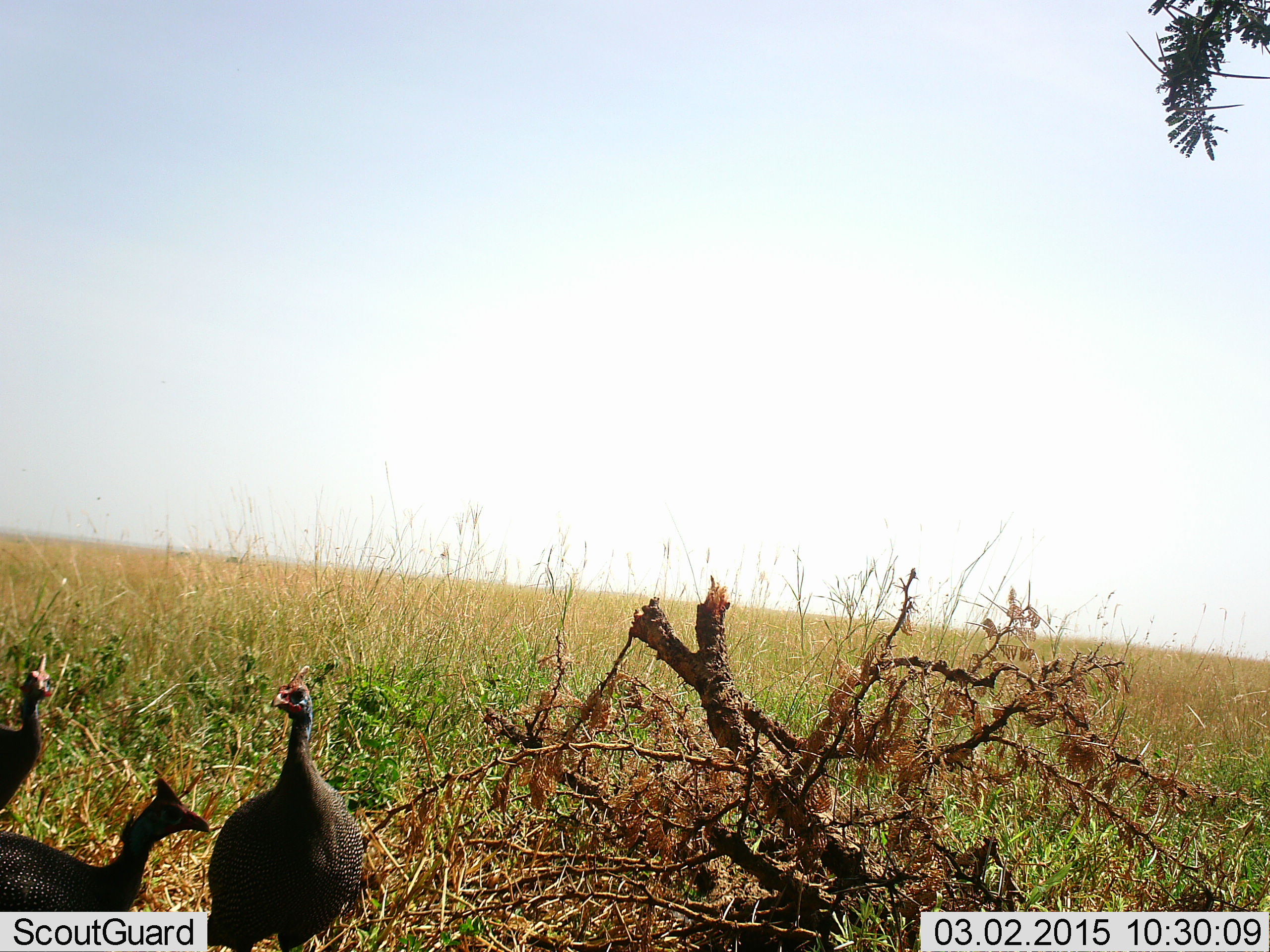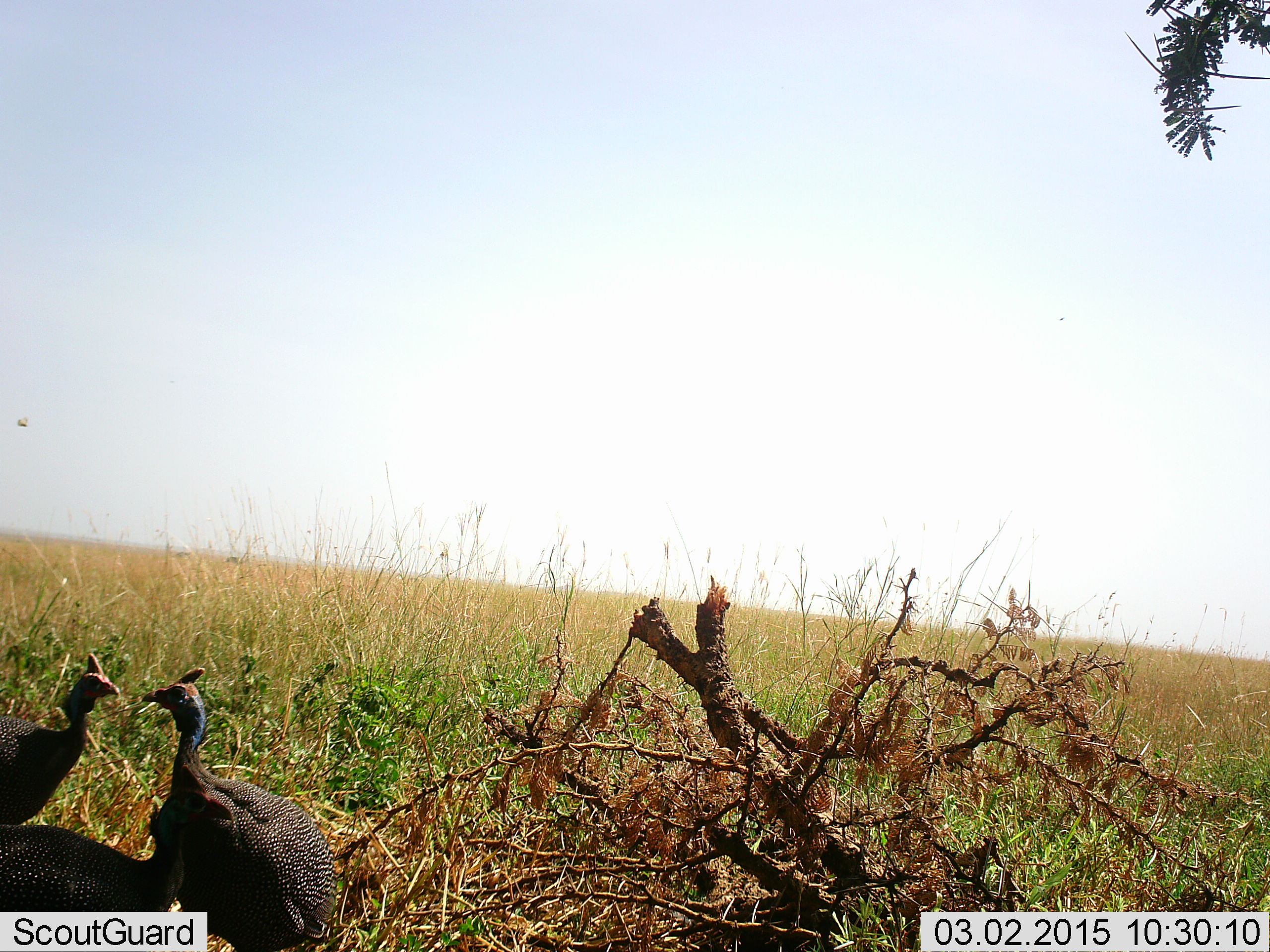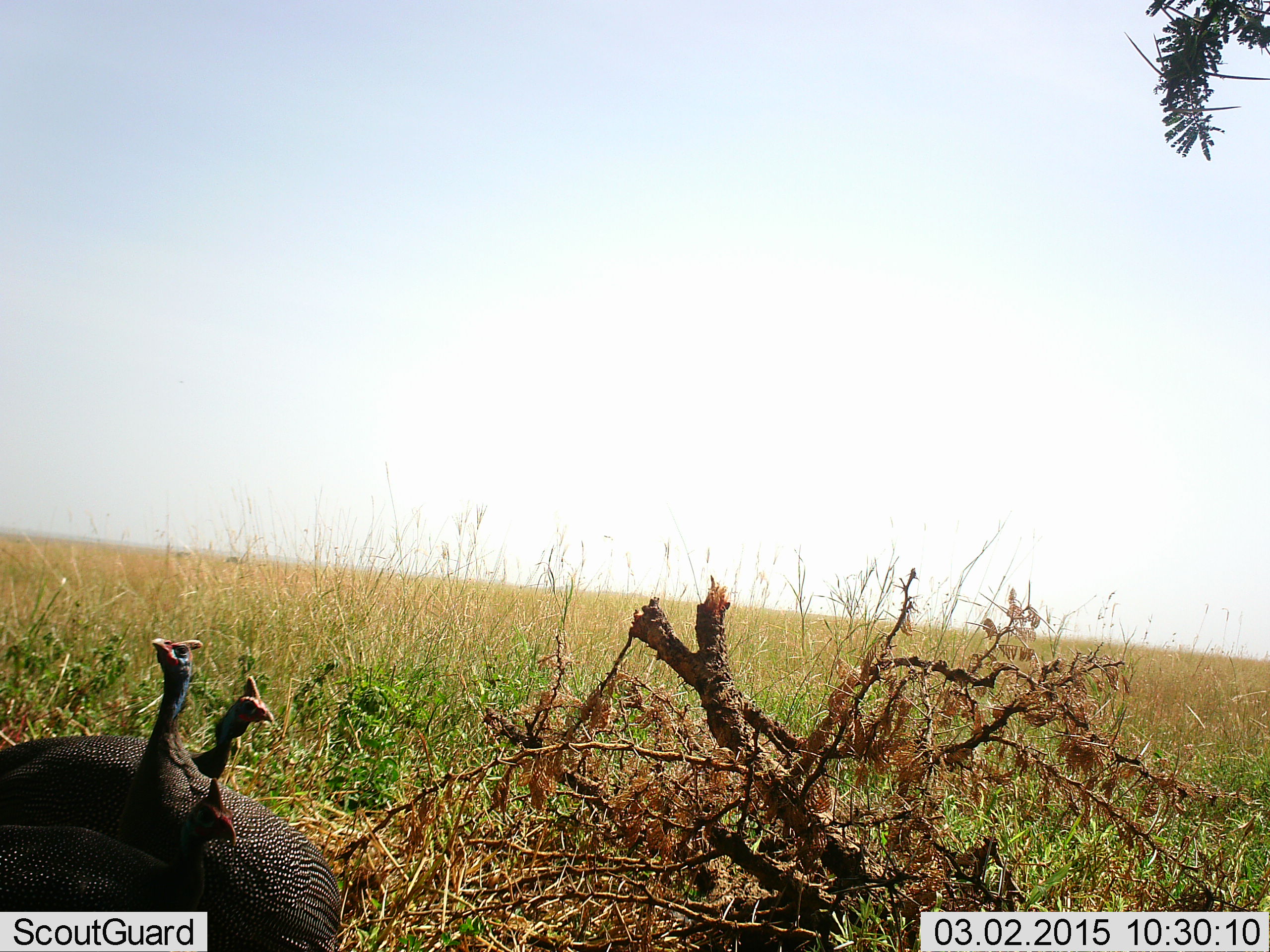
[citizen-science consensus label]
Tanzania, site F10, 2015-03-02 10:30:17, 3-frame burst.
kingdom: Animalia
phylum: Chordata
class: Aves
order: Galliformes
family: Numididae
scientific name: Numididae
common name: guinea fowl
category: guineafowl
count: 3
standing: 20%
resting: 0%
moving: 60%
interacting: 30%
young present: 0%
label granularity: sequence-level